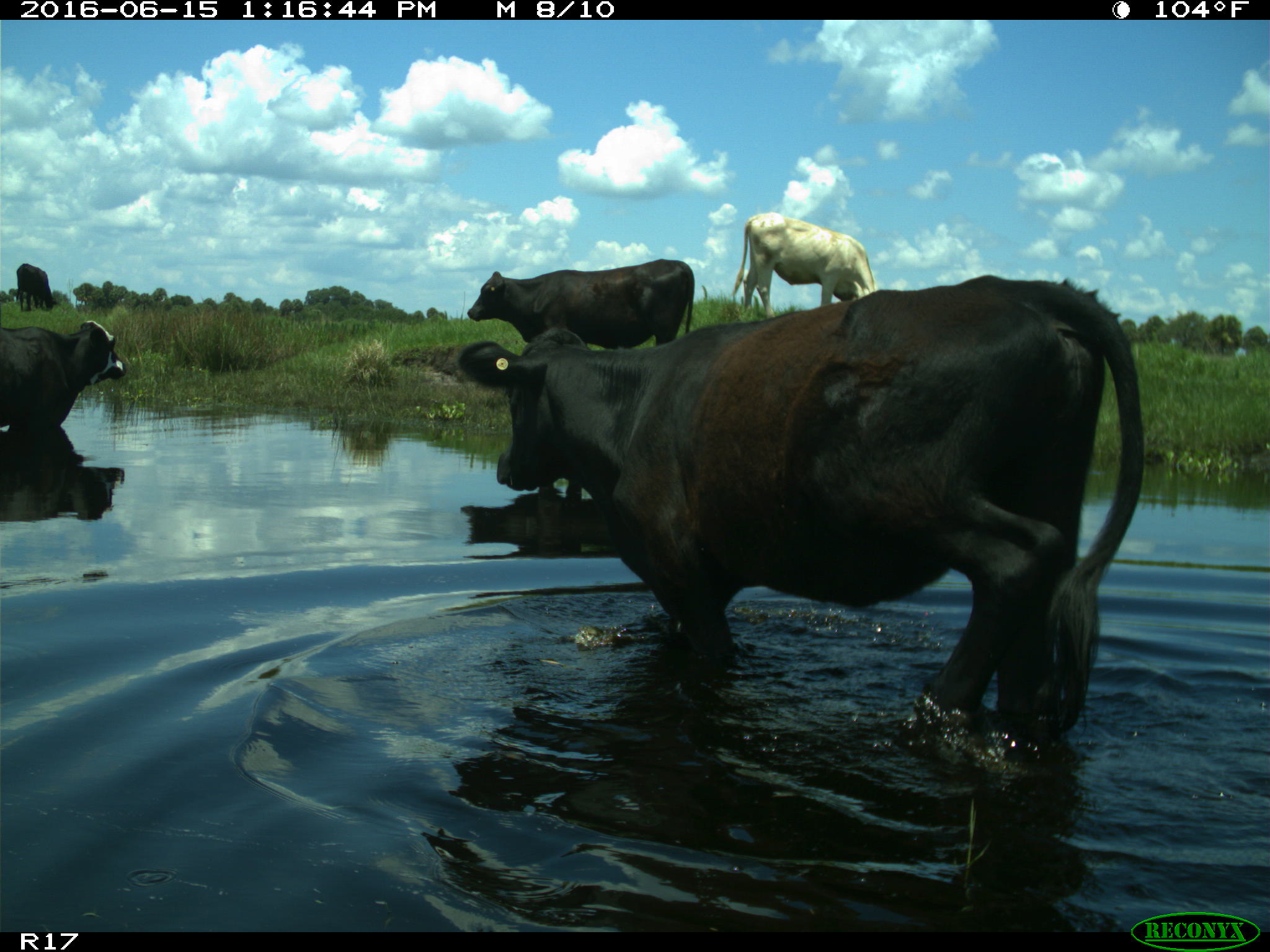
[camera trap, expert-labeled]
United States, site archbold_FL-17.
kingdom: Animalia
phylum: Chordata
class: Mammalia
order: Artiodactyla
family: Bovidae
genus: Bos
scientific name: Bos taurus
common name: domestic cow